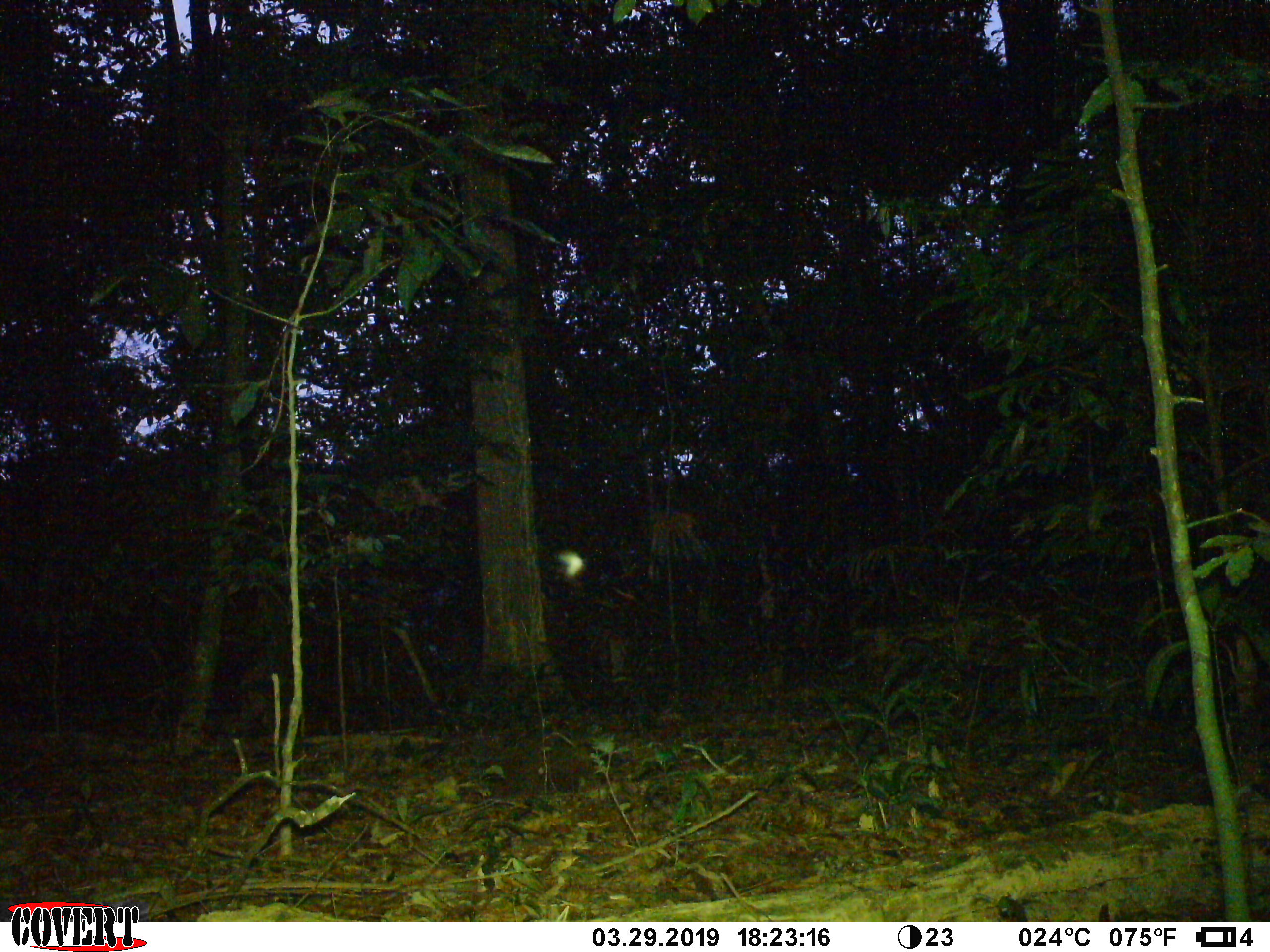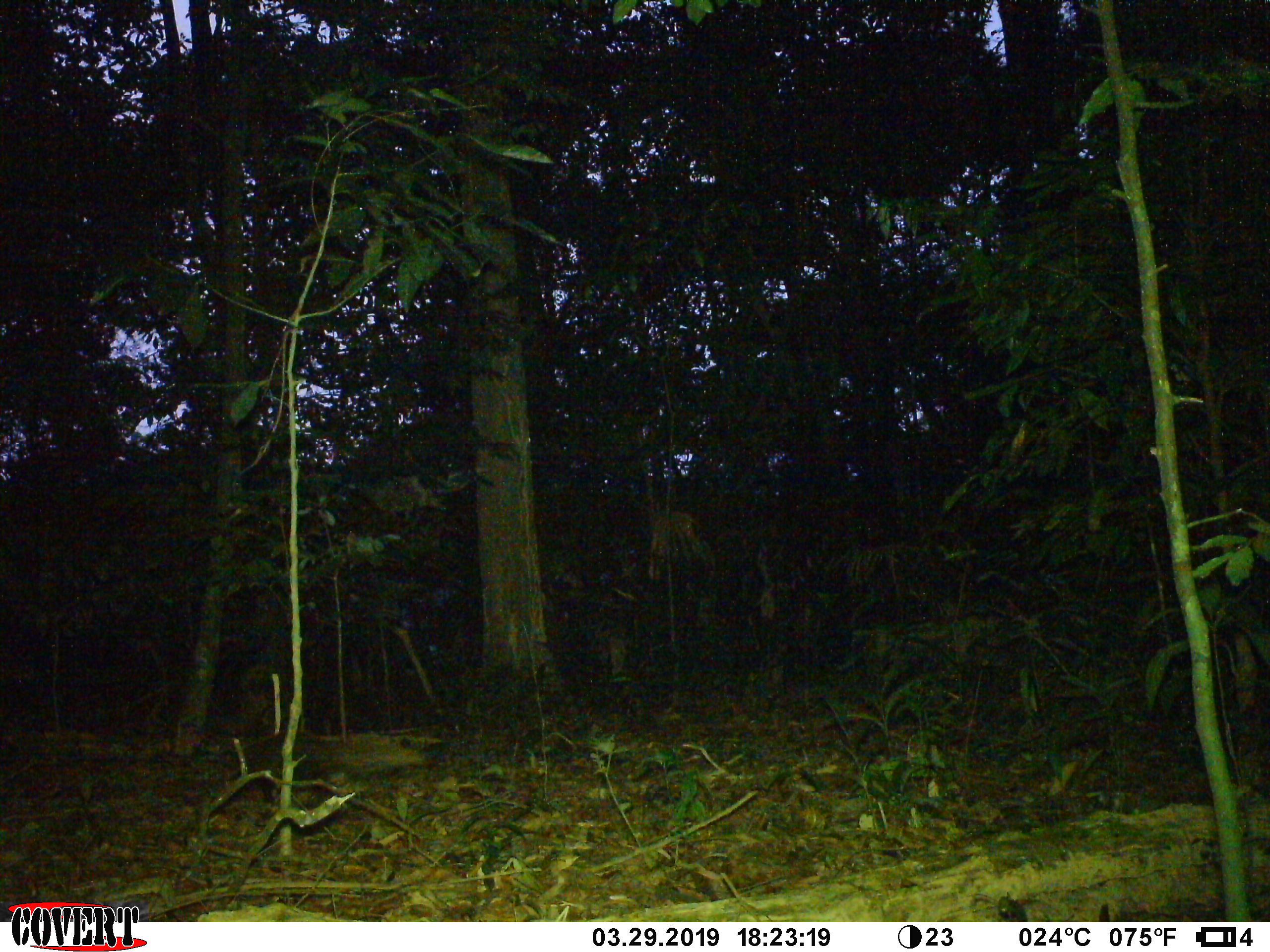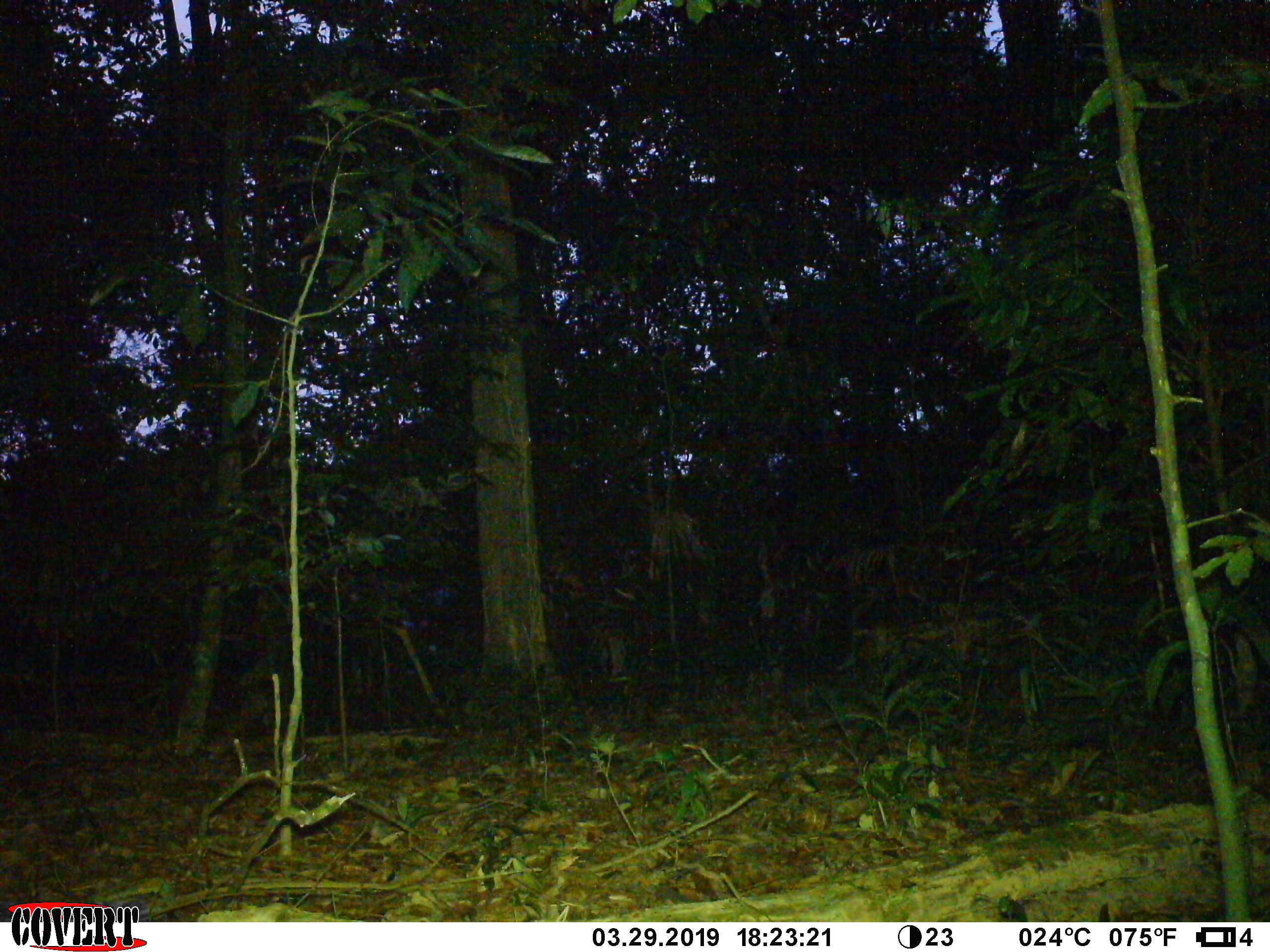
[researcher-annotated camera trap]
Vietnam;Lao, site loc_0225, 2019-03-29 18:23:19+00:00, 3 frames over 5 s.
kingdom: Animalia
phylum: Chordata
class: Mammalia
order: Carnivora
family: Herpestidae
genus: Urva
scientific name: Urva urva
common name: crab-eating mongoose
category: crab eating mongoose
Crab eating mongoose (crab-eating mongoose) (Urva urva). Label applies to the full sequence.